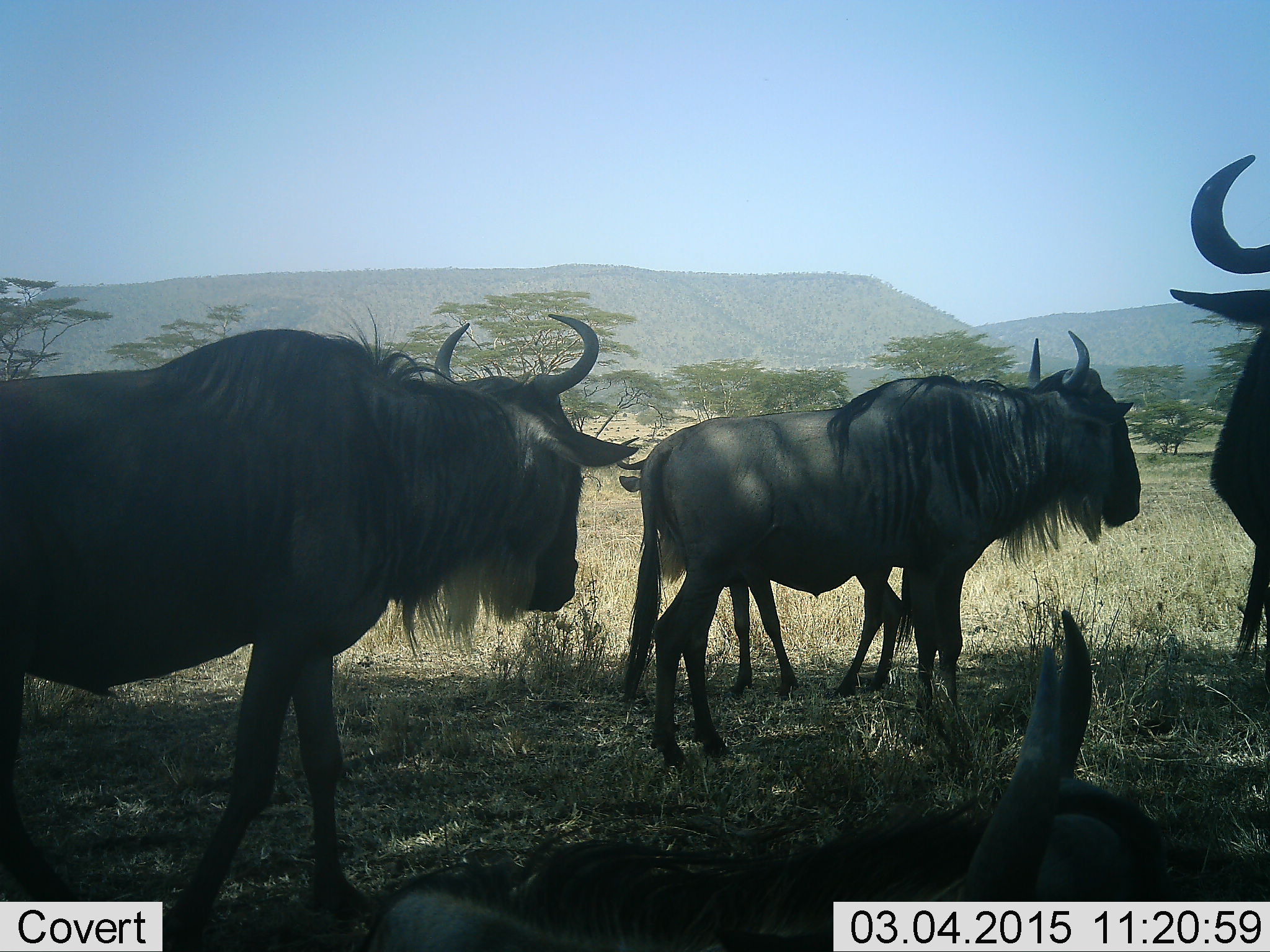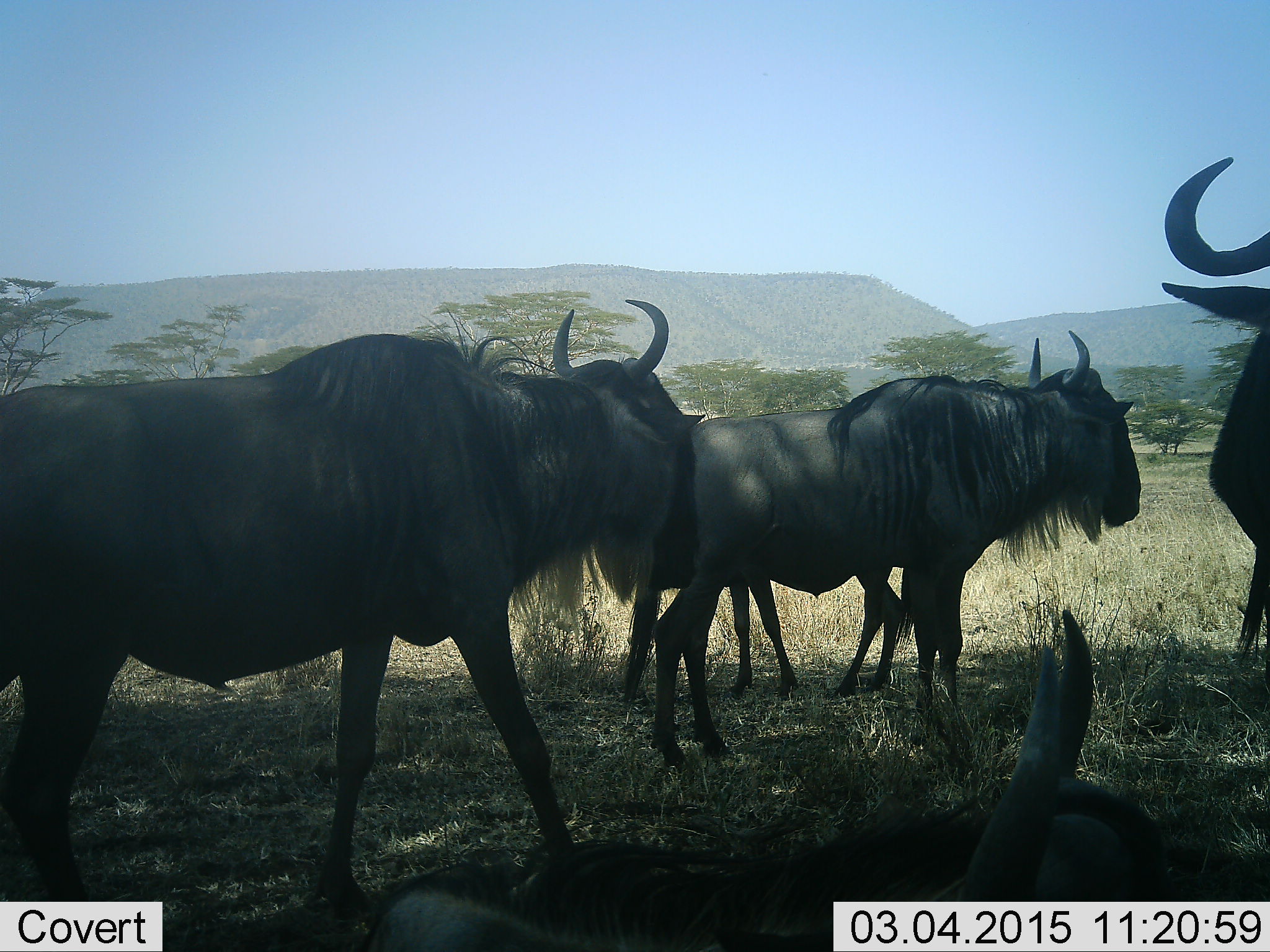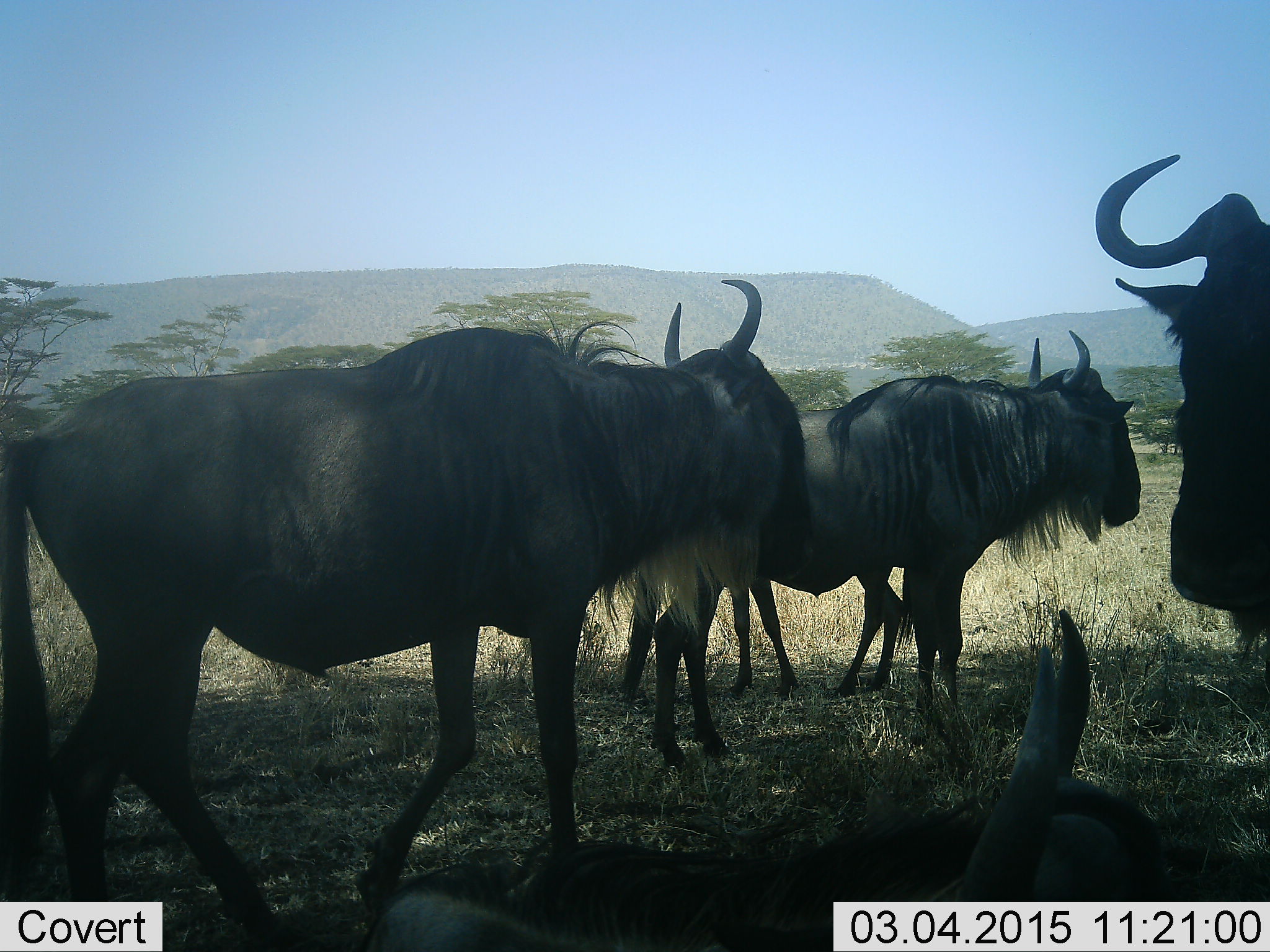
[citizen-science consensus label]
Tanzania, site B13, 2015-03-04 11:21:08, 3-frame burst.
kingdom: Animalia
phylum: Chordata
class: Mammalia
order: Artiodactyla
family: Bovidae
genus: Connochaetes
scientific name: Connochaetes taurinus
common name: blue wildebeest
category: wildebeest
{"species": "wildebeest (blue wildebeest) (Connochaetes taurinus)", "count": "5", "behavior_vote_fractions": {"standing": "70%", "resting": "80%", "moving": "50%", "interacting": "0%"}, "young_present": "30%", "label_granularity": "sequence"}